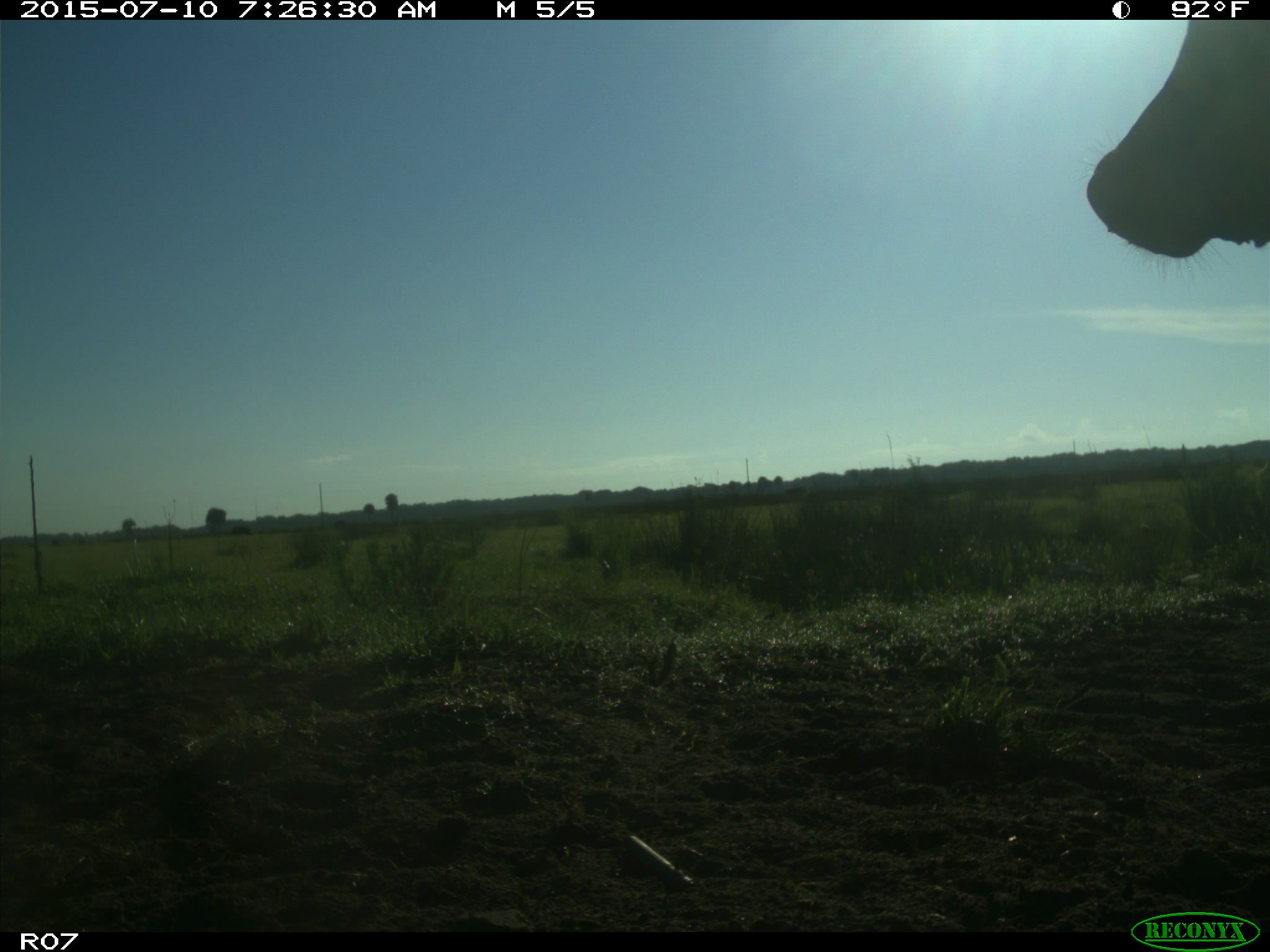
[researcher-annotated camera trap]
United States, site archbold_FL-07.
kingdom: Animalia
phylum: Chordata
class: Mammalia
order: Artiodactyla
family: Bovidae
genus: Bos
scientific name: Bos taurus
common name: domestic cow